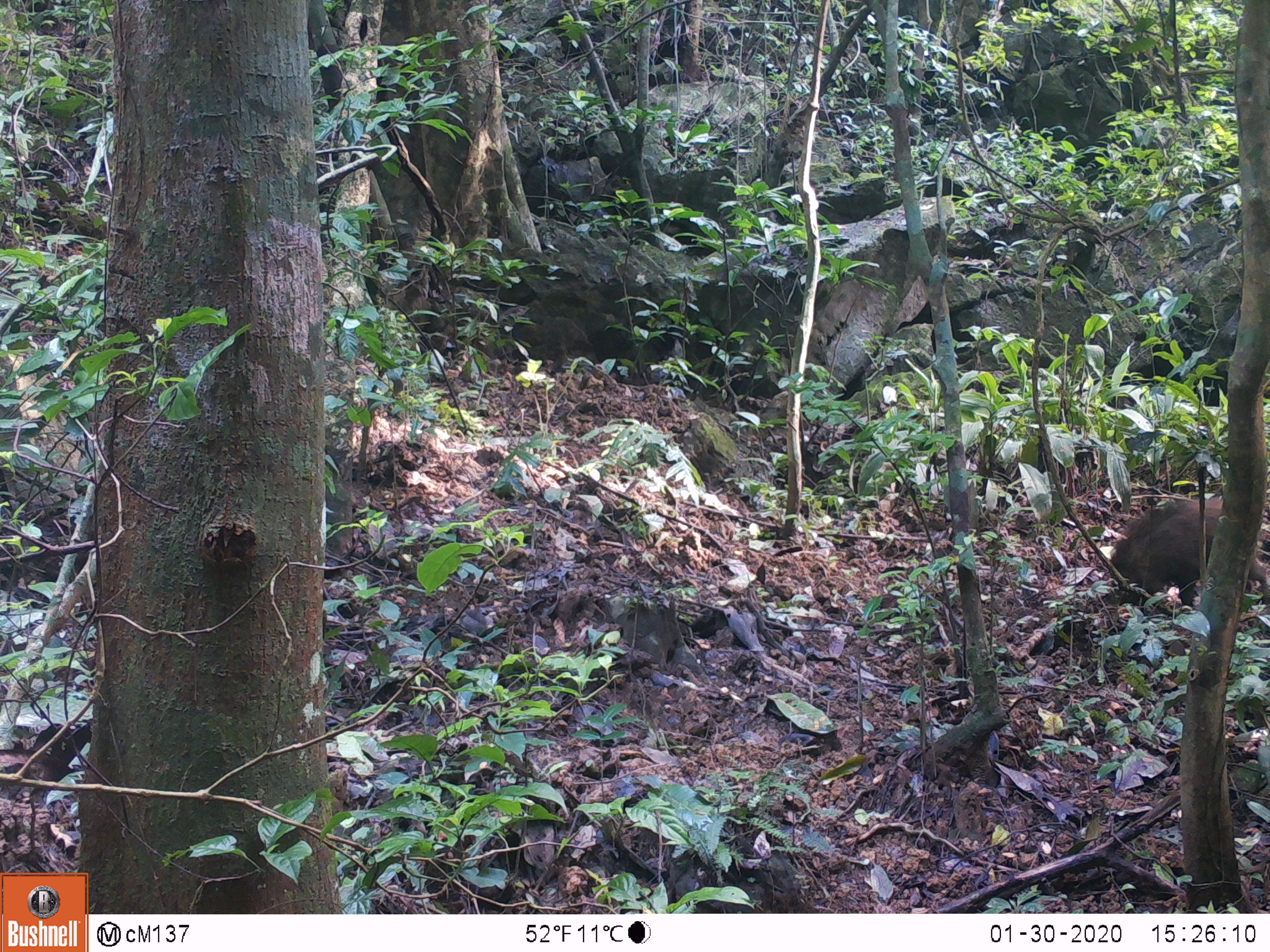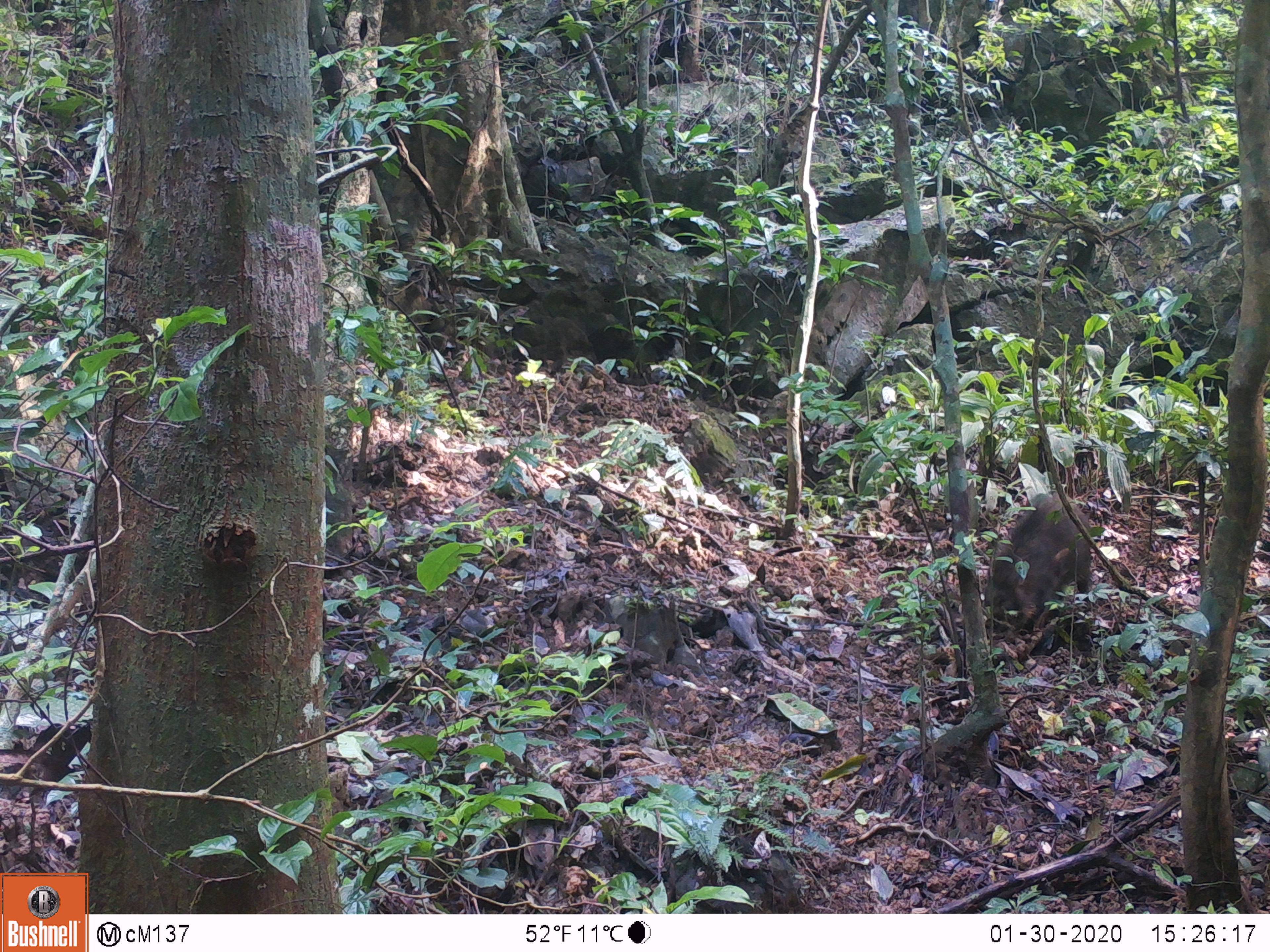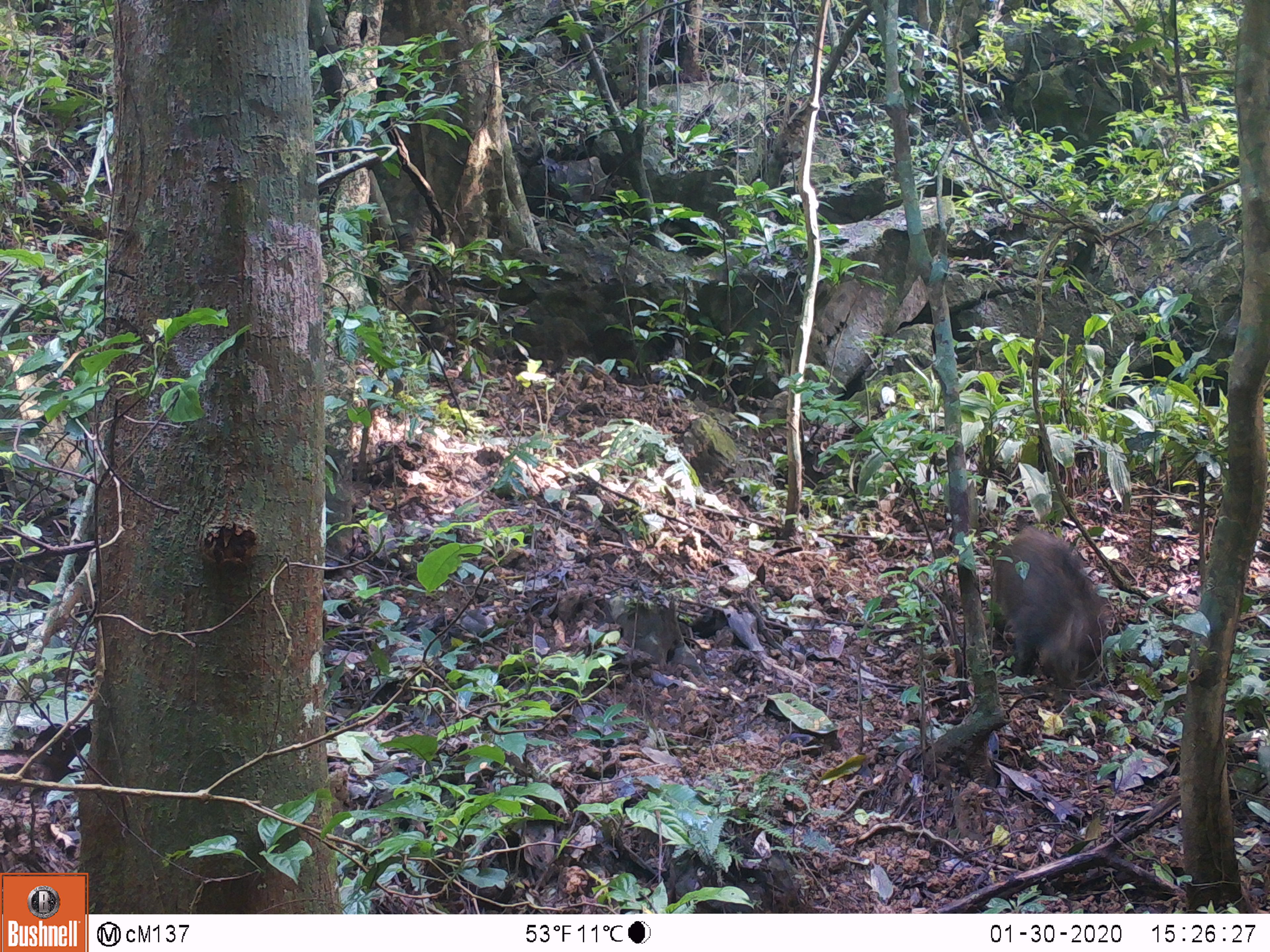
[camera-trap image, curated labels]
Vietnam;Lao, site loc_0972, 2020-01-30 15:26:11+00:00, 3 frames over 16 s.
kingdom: Animalia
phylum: Chordata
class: Mammalia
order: Artiodactyla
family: Suidae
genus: Sus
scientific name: Sus scrofa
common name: eurasian wild pig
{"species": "eurasian wild pig (Sus scrofa)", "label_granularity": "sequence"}